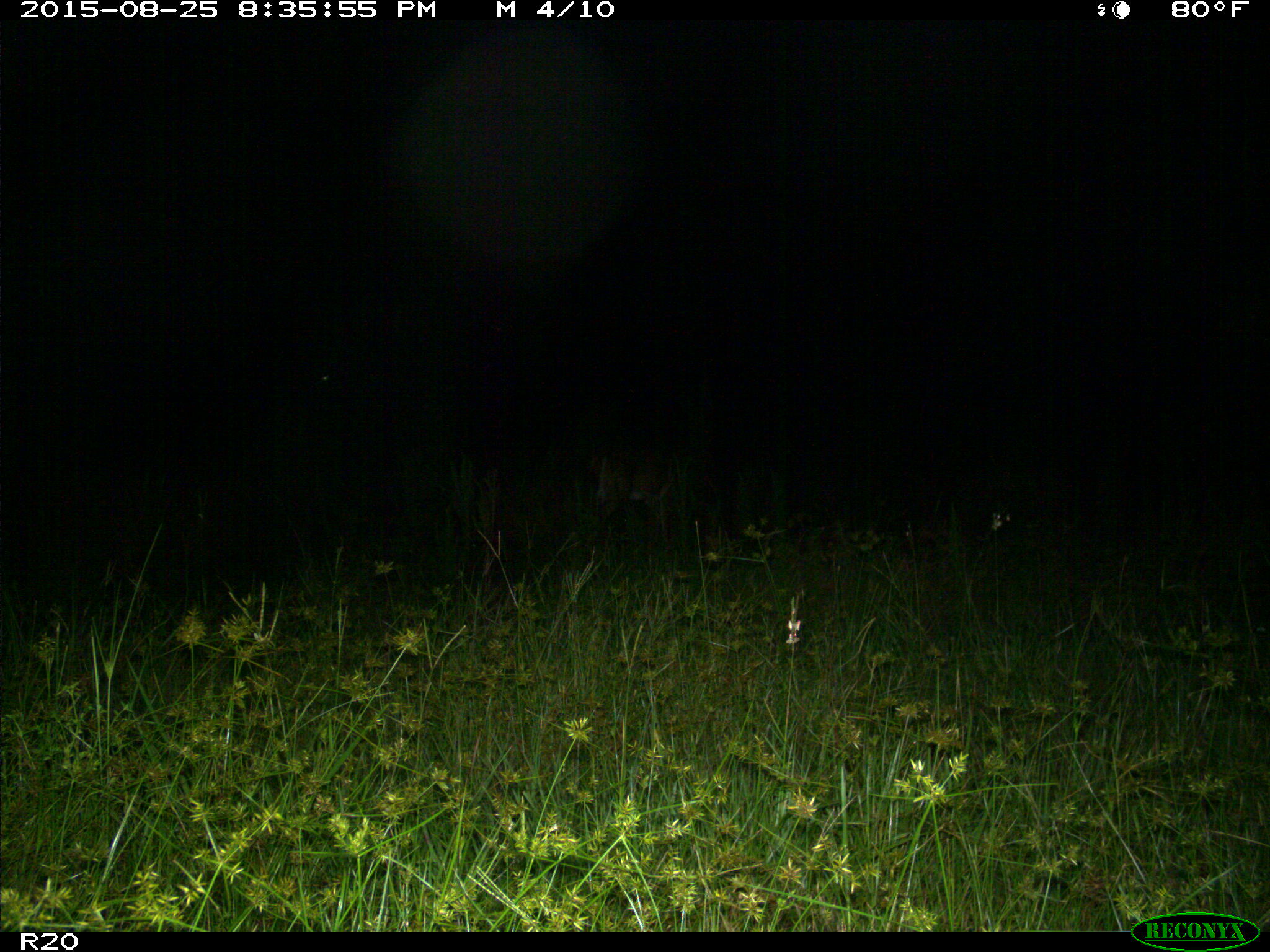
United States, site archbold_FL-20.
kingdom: Animalia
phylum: Chordata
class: Mammalia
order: Artiodactyla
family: Cervidae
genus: Odocoileus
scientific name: Odocoileus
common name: deer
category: unidentified deer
Unidentified deer (deer) (Odocoileus).